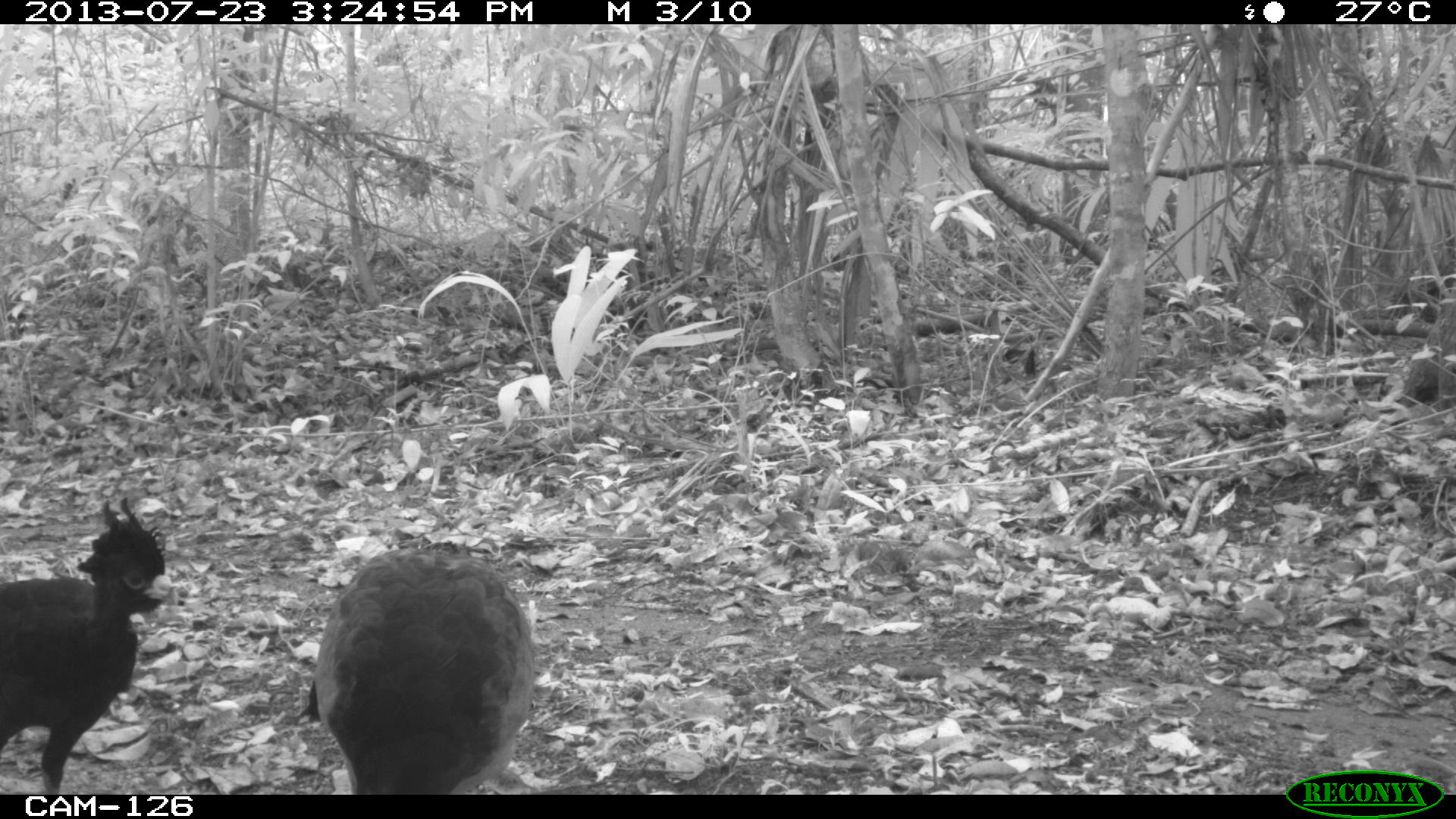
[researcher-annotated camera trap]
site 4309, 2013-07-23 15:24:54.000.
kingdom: Animalia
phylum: Chordata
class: Aves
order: Galliformes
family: Cracidae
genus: Crax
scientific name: Crax rubra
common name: great curassow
Crax rubra (great curassow), count 2.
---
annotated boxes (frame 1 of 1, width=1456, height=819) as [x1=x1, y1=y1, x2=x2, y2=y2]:
crax rubra: [x1=301, y1=543, x2=556, y2=789]; [x1=0, y1=495, x2=171, y2=791]